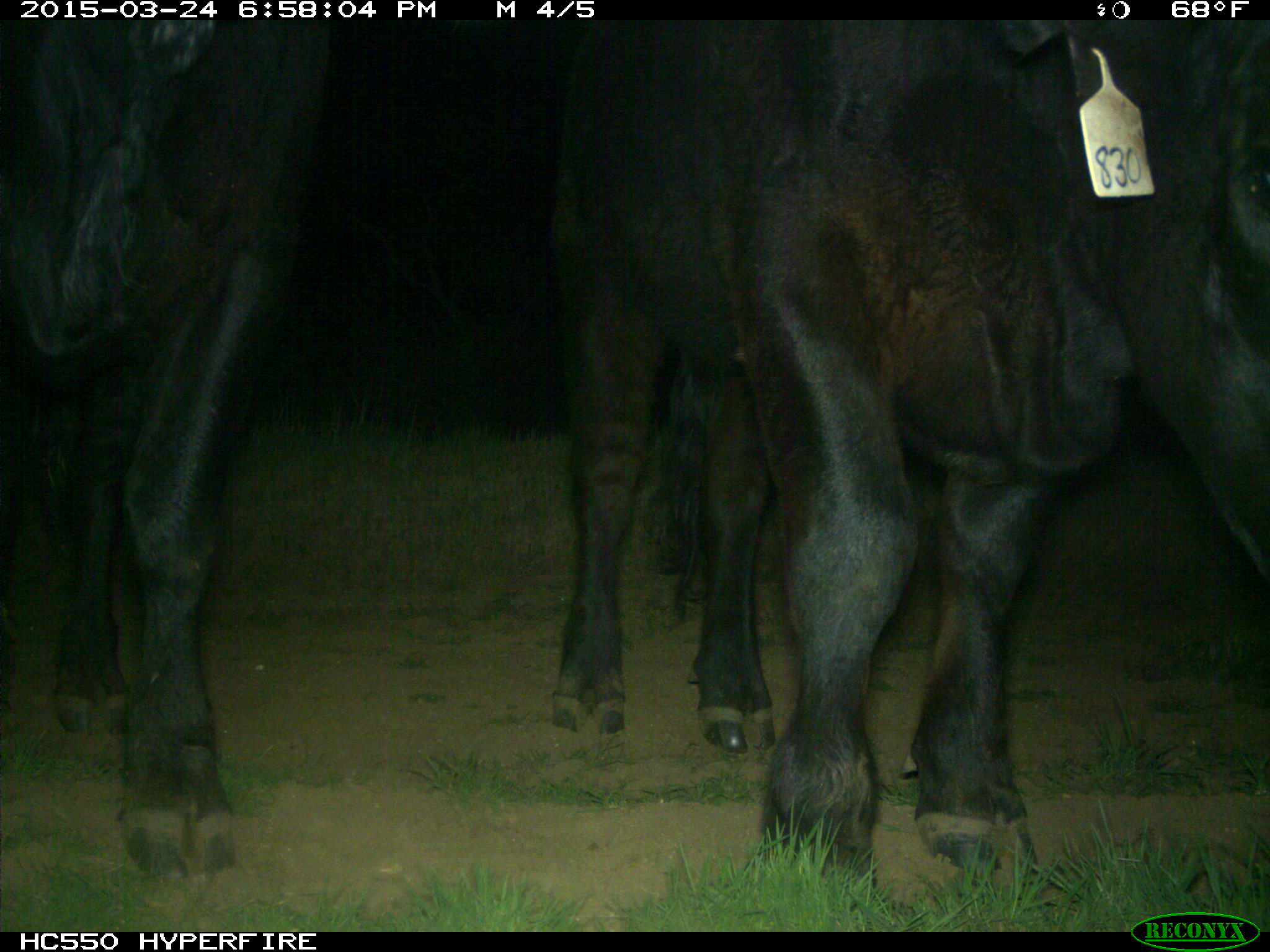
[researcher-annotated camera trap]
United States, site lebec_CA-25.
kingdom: Animalia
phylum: Chordata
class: Mammalia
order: Artiodactyla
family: Bovidae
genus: Bos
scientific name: Bos taurus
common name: domestic cow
Bos taurus (domestic cow).